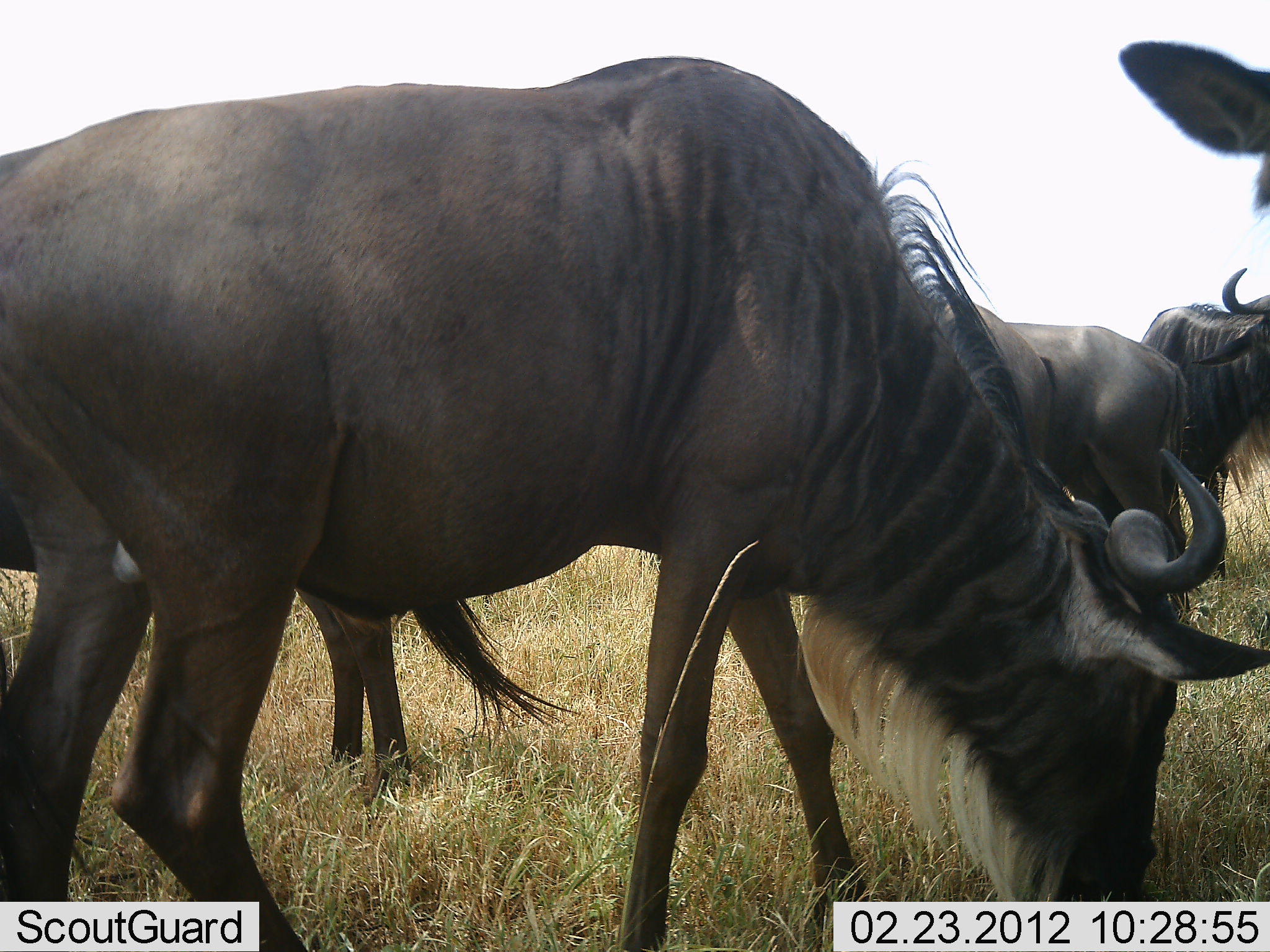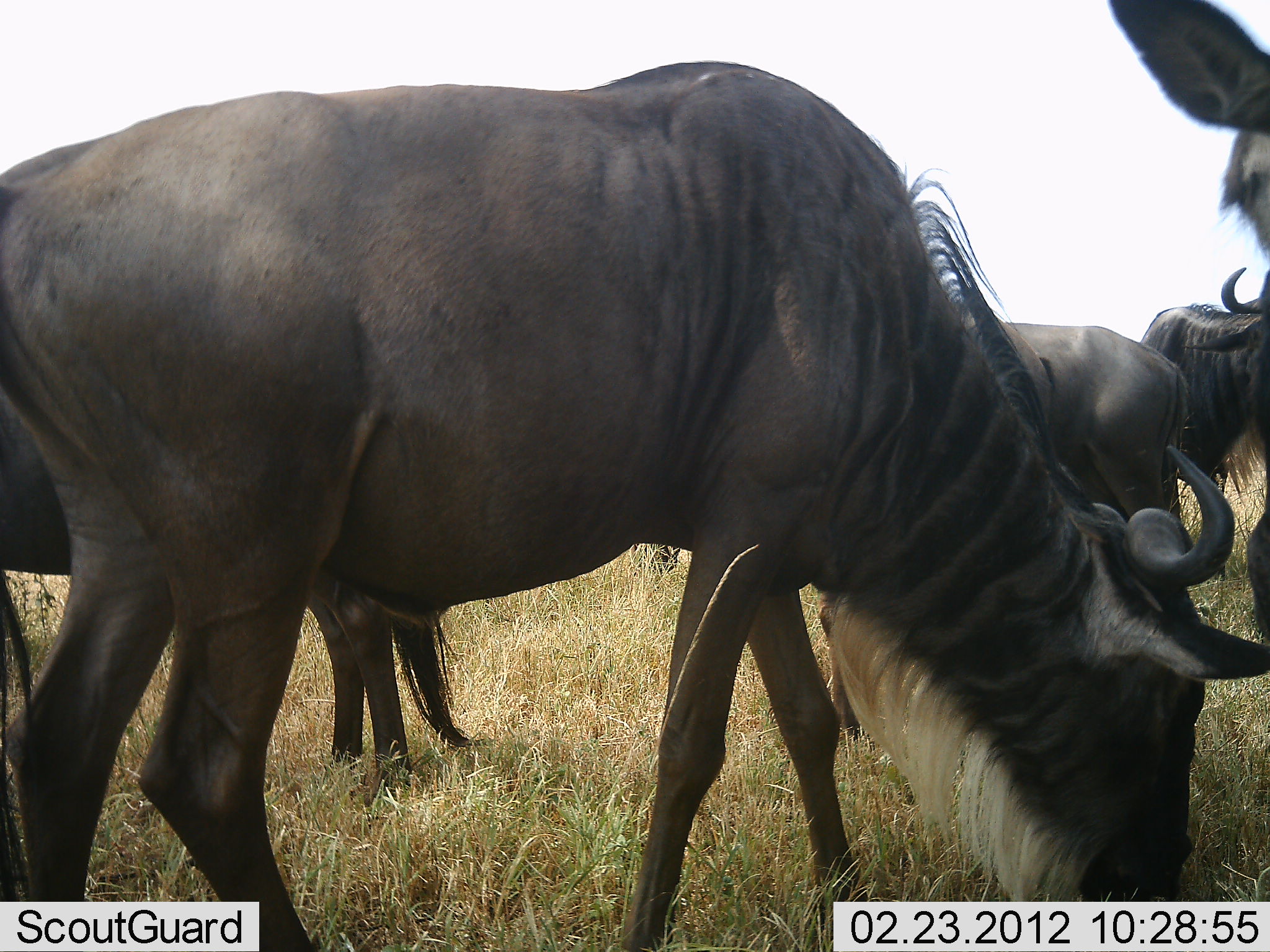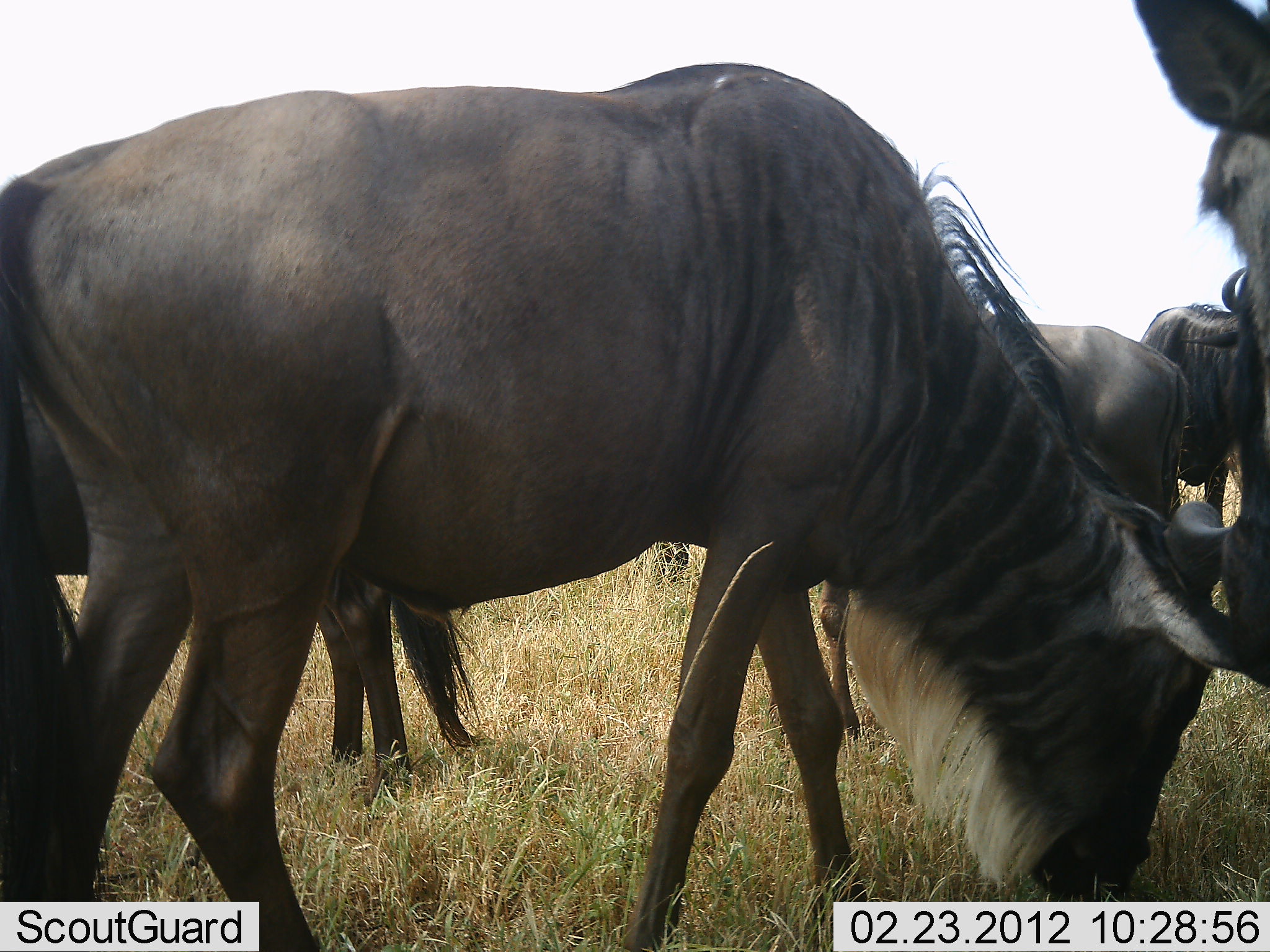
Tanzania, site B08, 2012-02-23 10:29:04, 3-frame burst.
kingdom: Animalia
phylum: Chordata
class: Mammalia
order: Artiodactyla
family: Bovidae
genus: Connochaetes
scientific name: Connochaetes taurinus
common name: blue wildebeest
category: wildebeest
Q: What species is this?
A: Wildebeest (blue wildebeest) (Connochaetes taurinus).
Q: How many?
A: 5.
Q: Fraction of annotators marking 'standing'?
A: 55%.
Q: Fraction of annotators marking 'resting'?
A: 5%.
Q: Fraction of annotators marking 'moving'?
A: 0%.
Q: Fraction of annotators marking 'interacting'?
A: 0%.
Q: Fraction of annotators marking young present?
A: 0%.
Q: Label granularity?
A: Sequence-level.